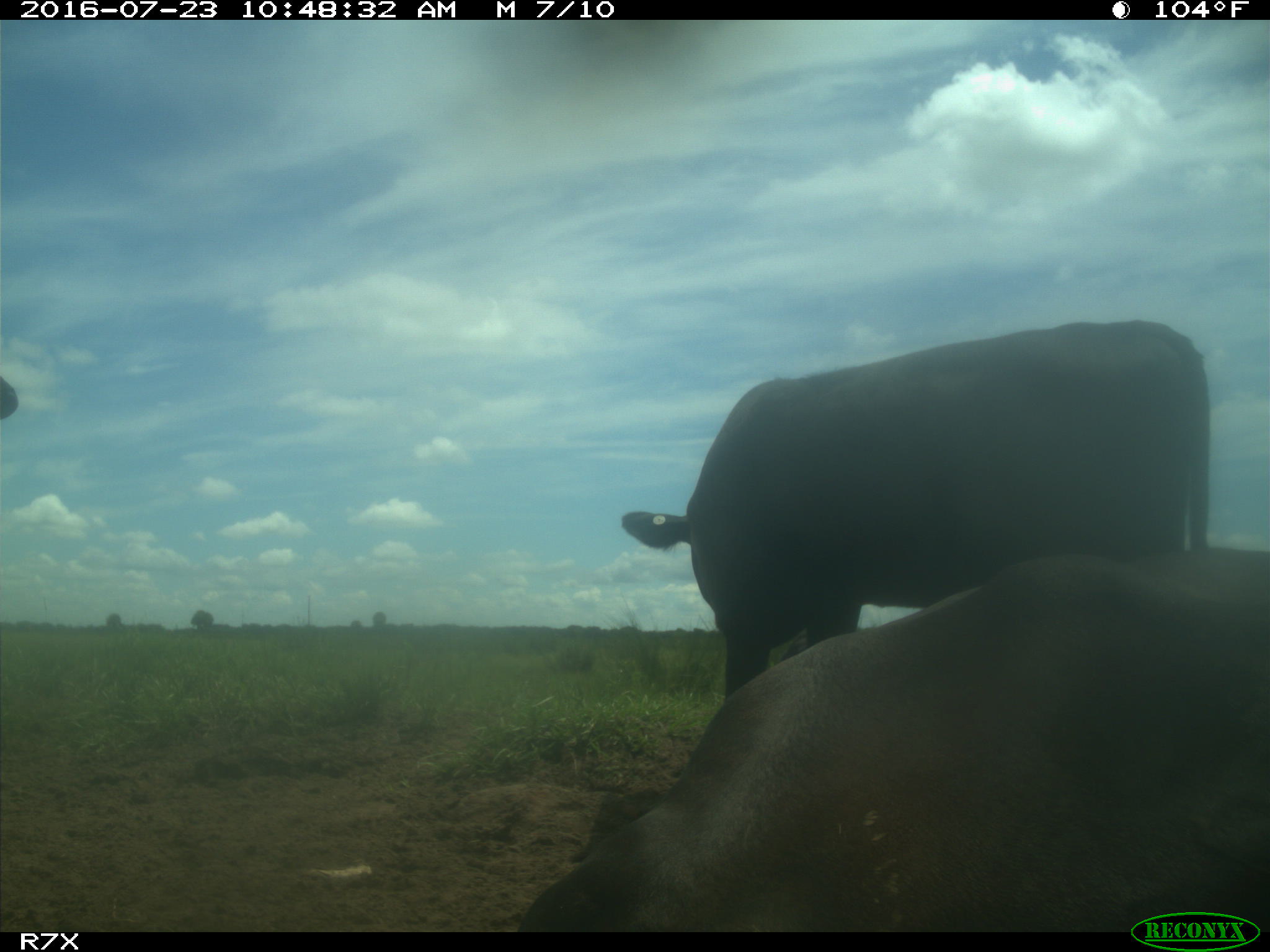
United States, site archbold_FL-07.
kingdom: Animalia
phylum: Chordata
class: Mammalia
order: Artiodactyla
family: Bovidae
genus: Bos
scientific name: Bos taurus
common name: domestic cow